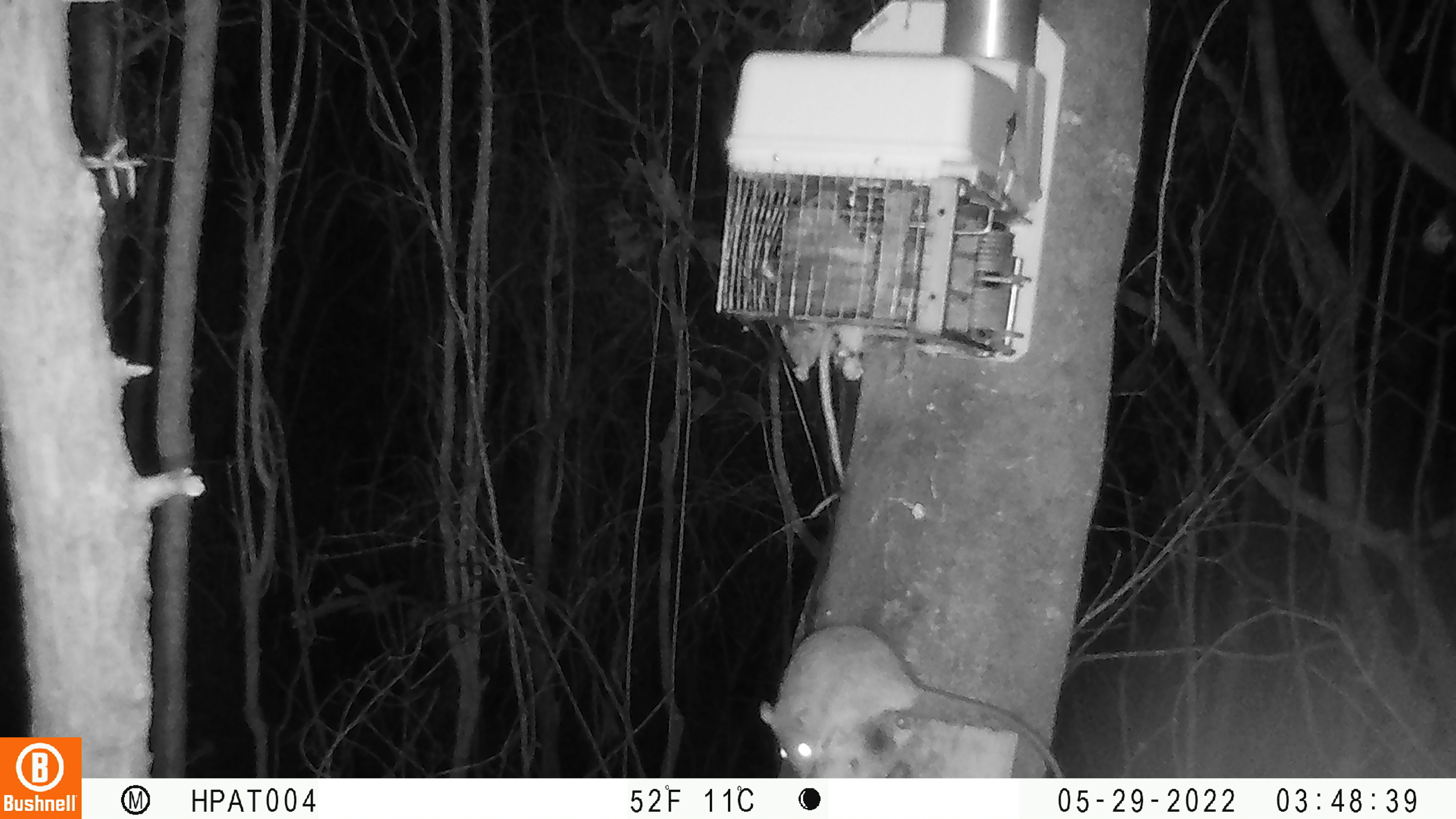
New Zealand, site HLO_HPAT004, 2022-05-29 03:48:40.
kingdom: Animalia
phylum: Chordata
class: Mammalia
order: Rodentia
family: Muridae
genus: Rattus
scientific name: Rattus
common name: rat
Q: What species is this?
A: Rat (Rattus).